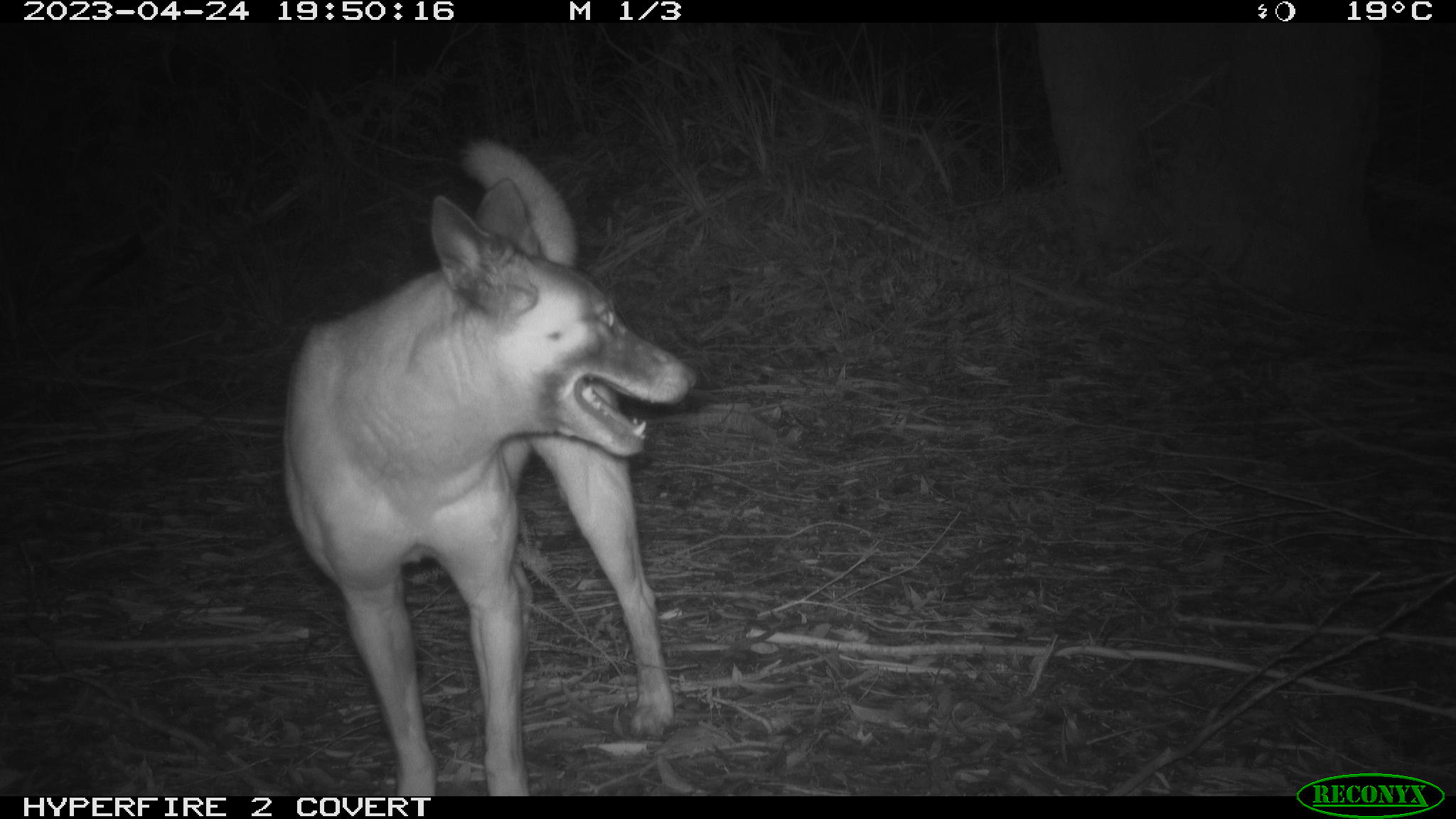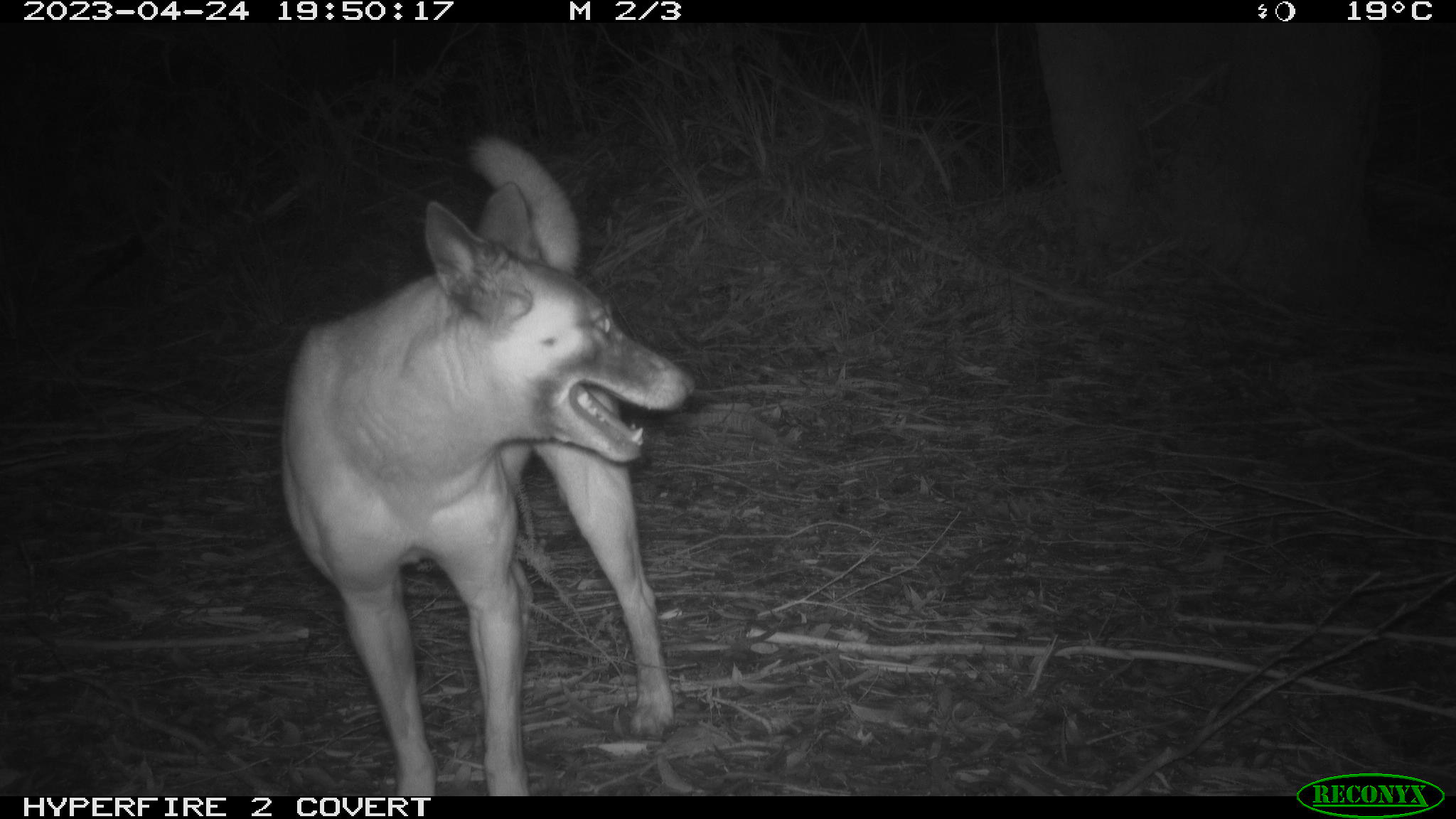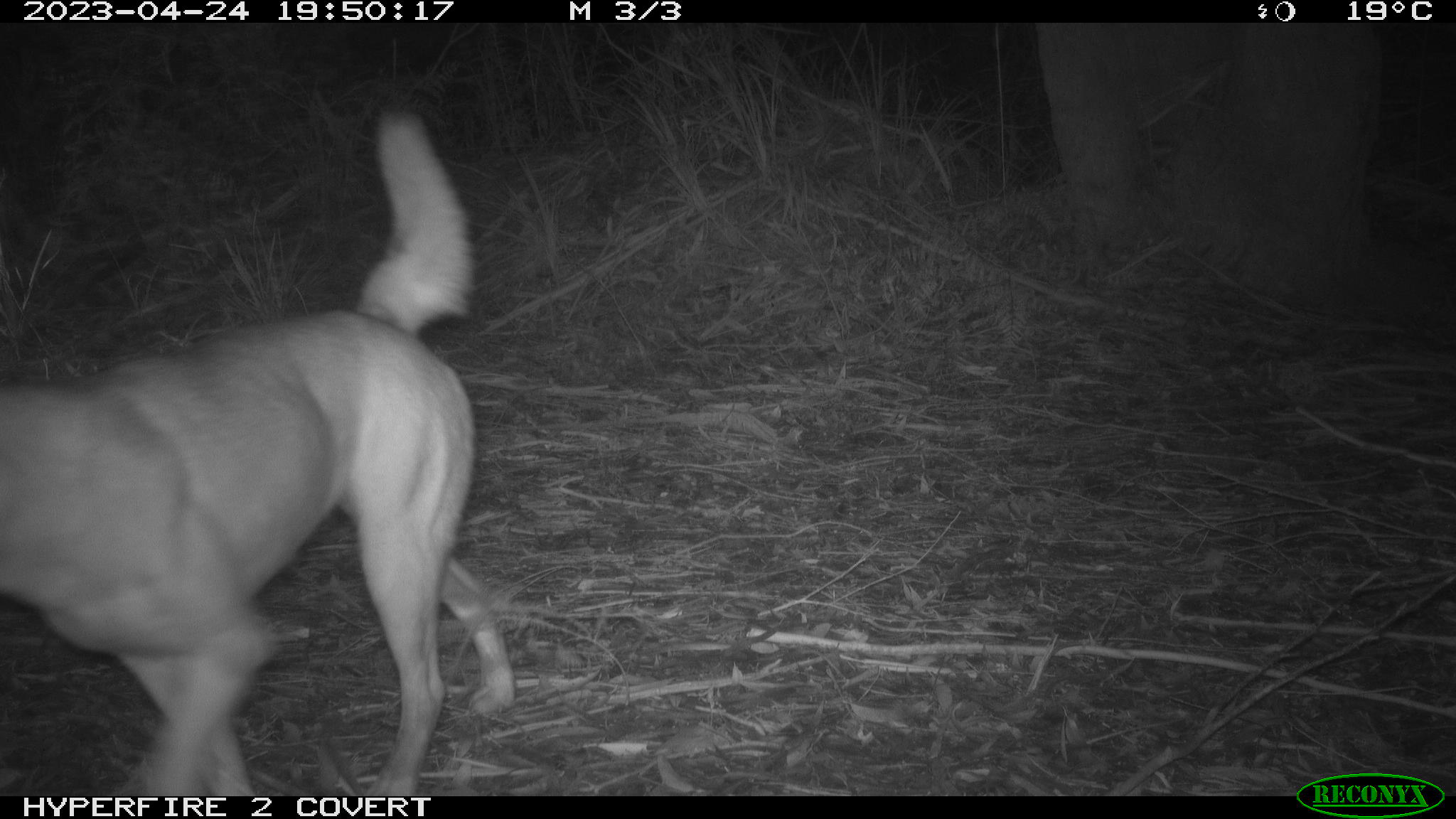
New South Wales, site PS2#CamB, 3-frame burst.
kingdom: Animalia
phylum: Chordata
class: Mammalia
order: Carnivora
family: Canidae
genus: Canis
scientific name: Canis familiaris dingo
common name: dingo